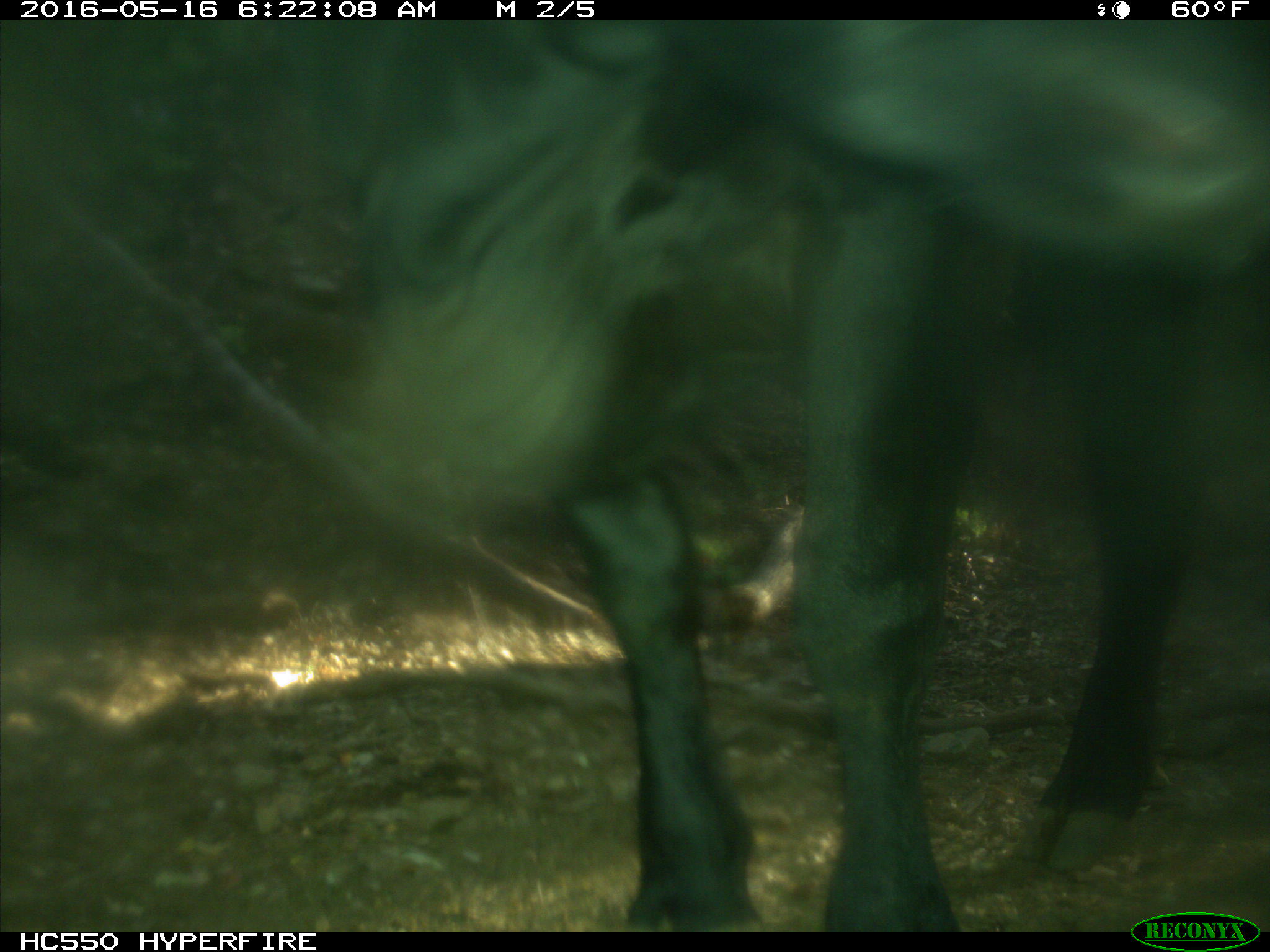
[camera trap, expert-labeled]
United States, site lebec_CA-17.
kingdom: Animalia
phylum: Chordata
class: Mammalia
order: Artiodactyla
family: Bovidae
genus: Bos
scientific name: Bos taurus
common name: domestic cow